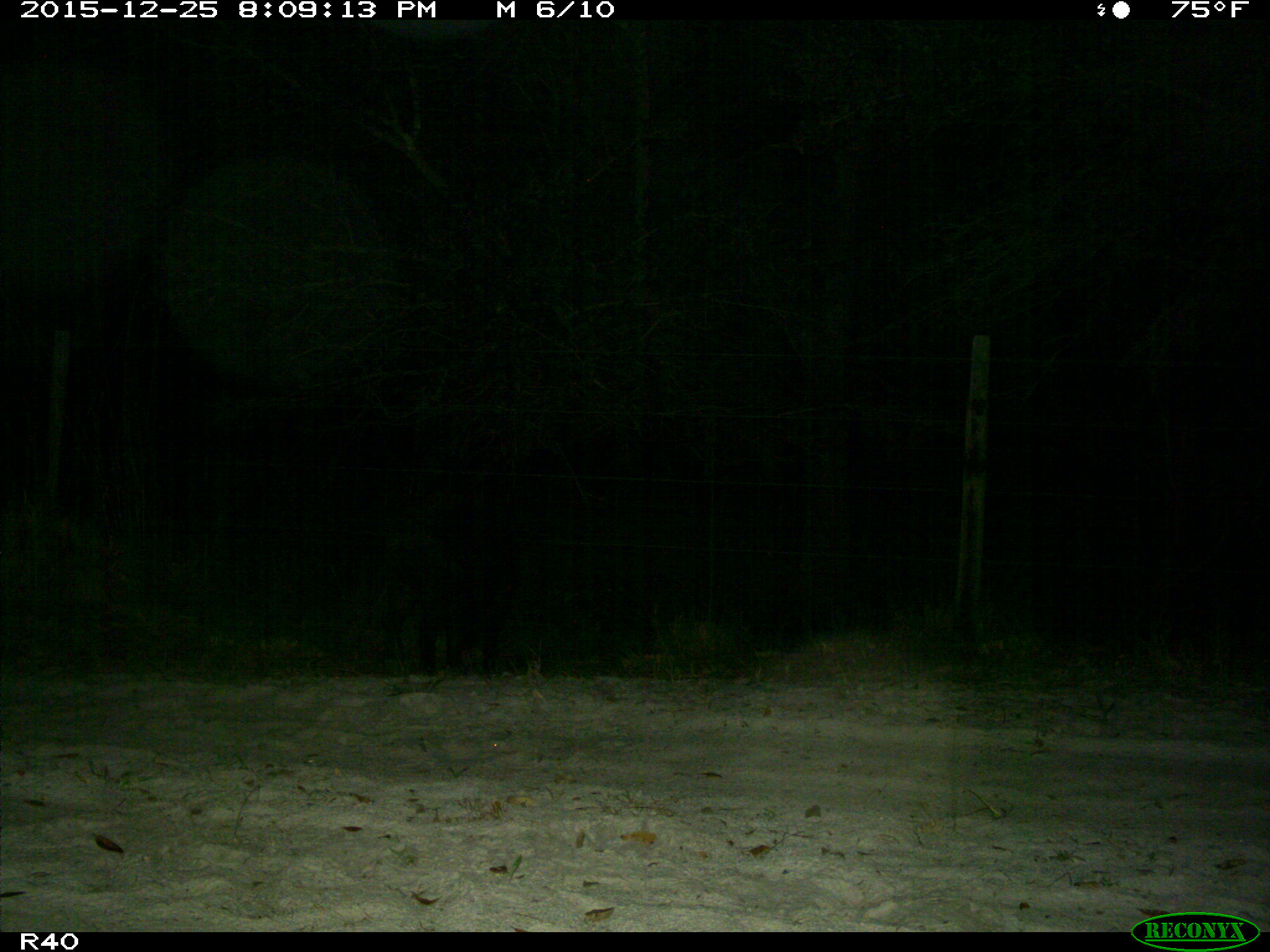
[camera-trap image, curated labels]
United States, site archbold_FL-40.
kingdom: Animalia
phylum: Chordata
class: Mammalia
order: Artiodactyla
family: Suidae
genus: Sus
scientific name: Sus scrofa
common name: wild boar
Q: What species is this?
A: Sus scrofa (wild boar).